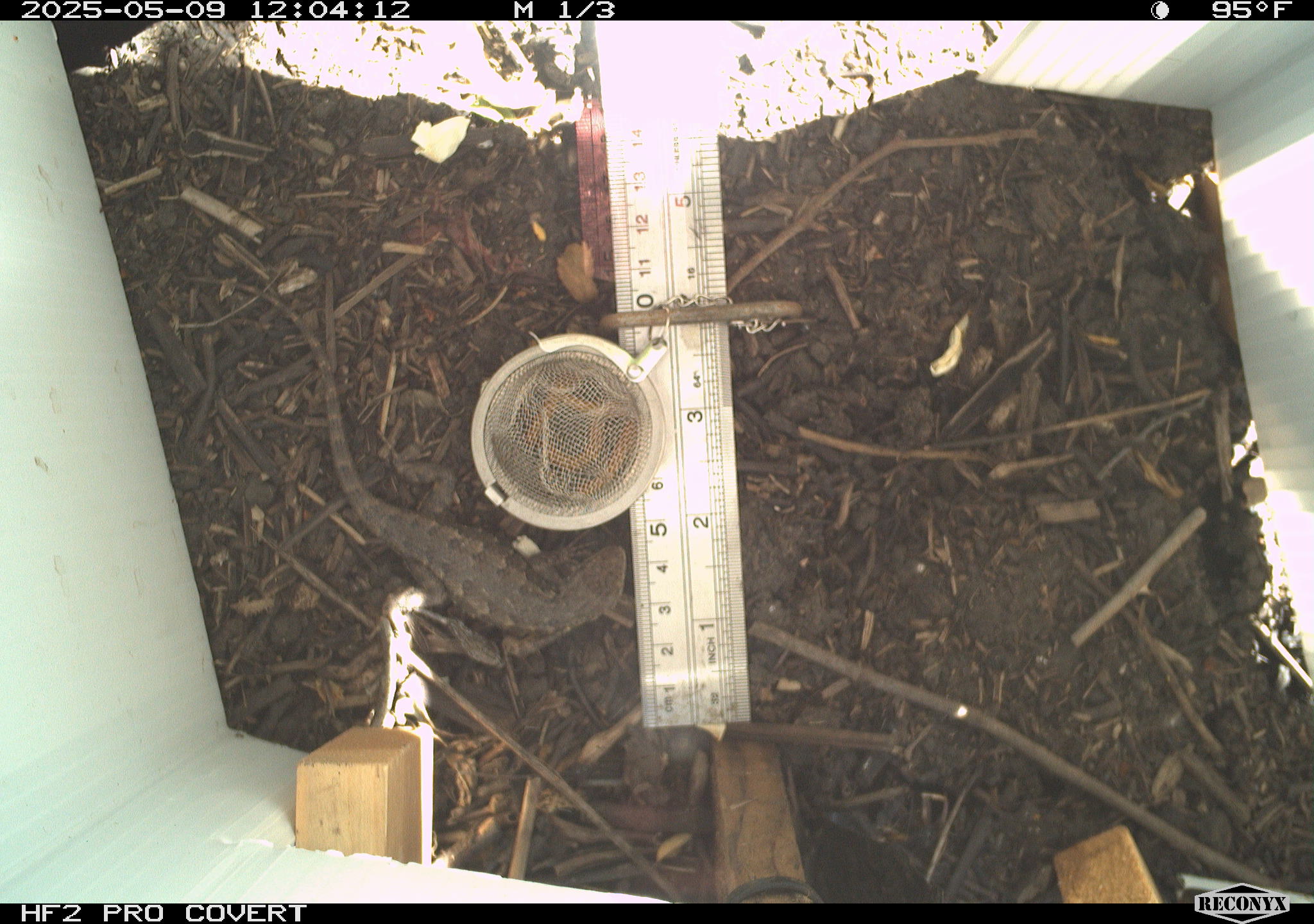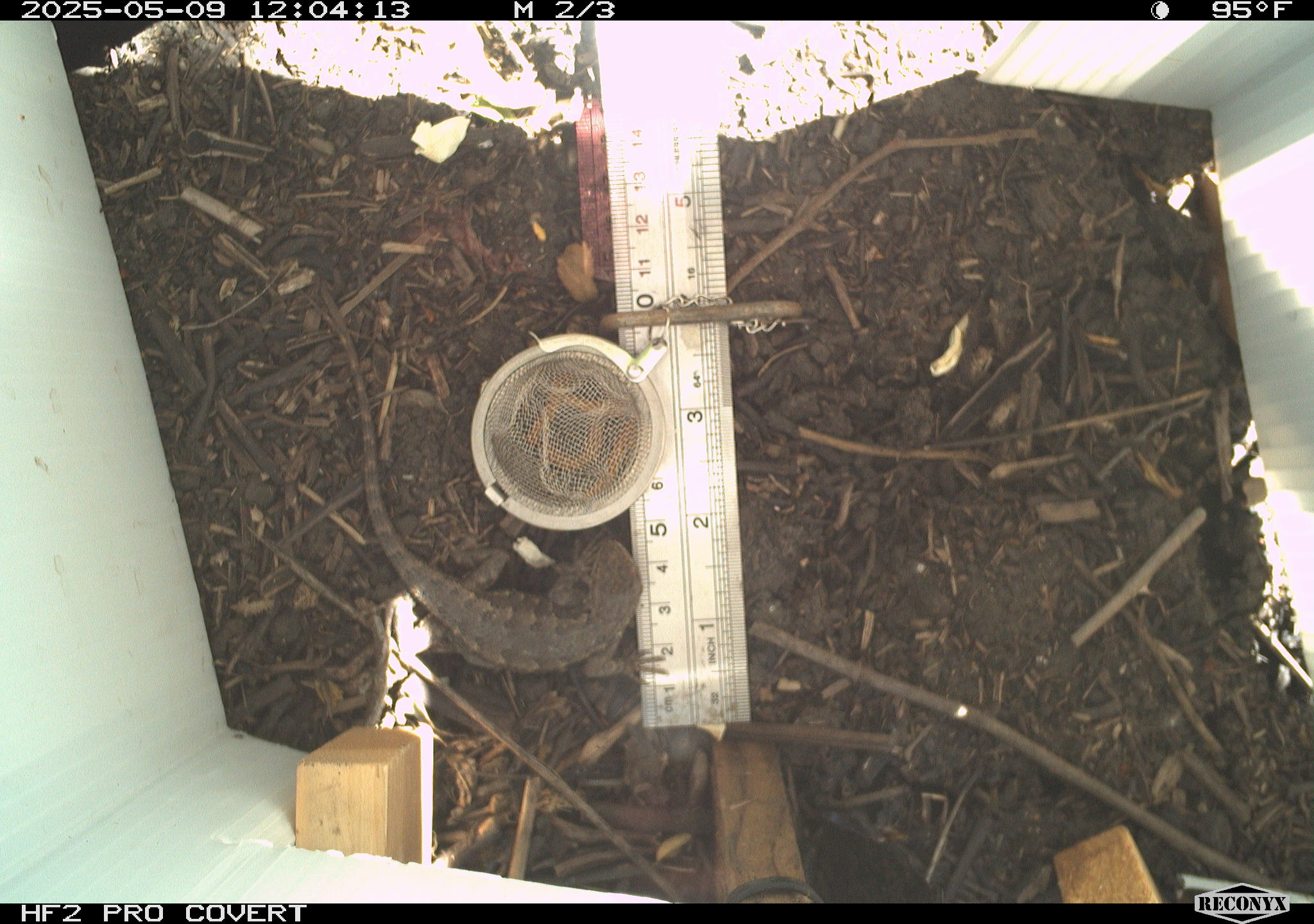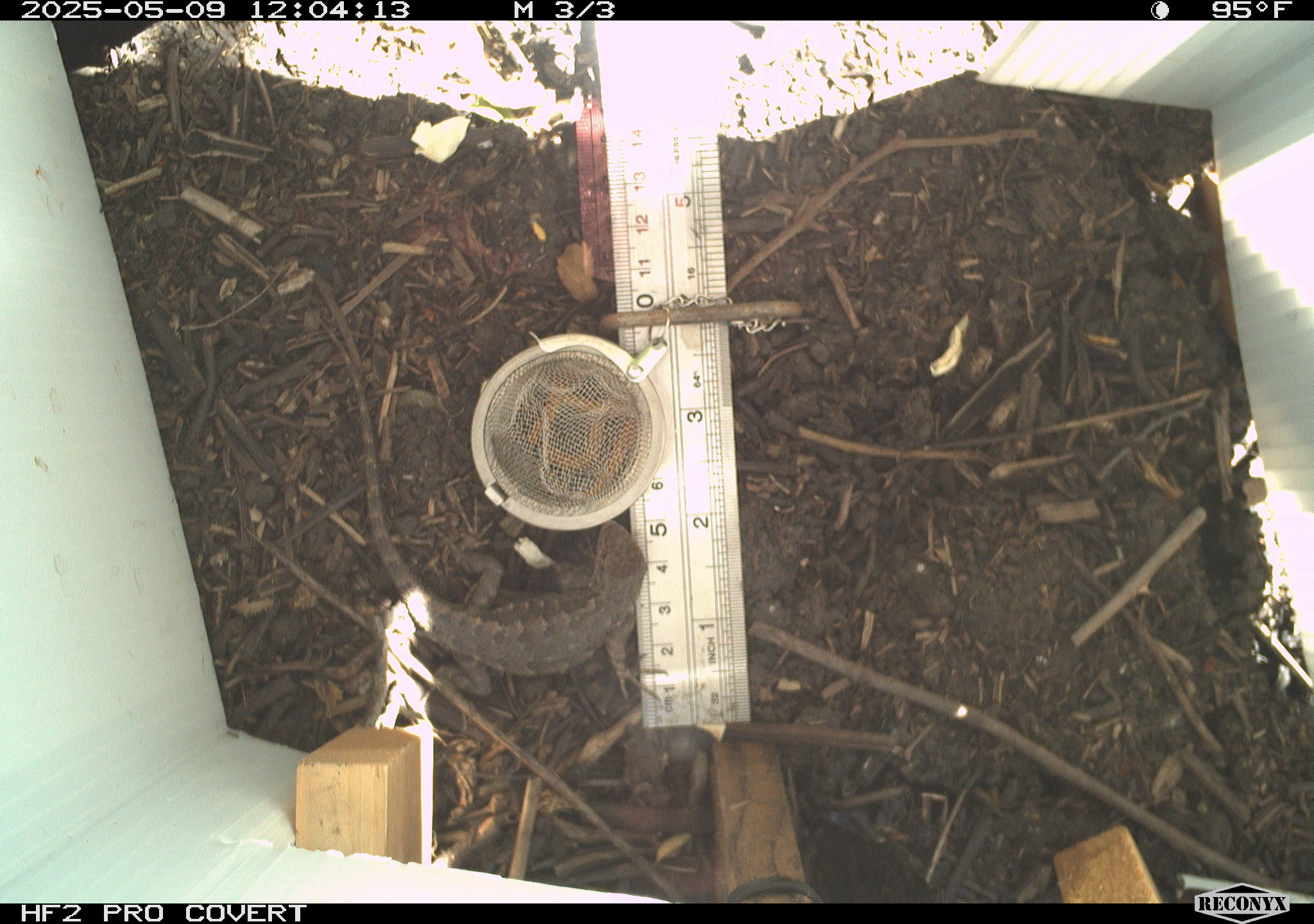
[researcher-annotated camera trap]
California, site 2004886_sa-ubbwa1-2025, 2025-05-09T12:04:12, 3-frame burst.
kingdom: Animalia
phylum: Chordata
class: Reptilia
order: Squamata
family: Phrynosomatidae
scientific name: Phrynosomatidae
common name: north american spiny lizards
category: sceloporus/uta species